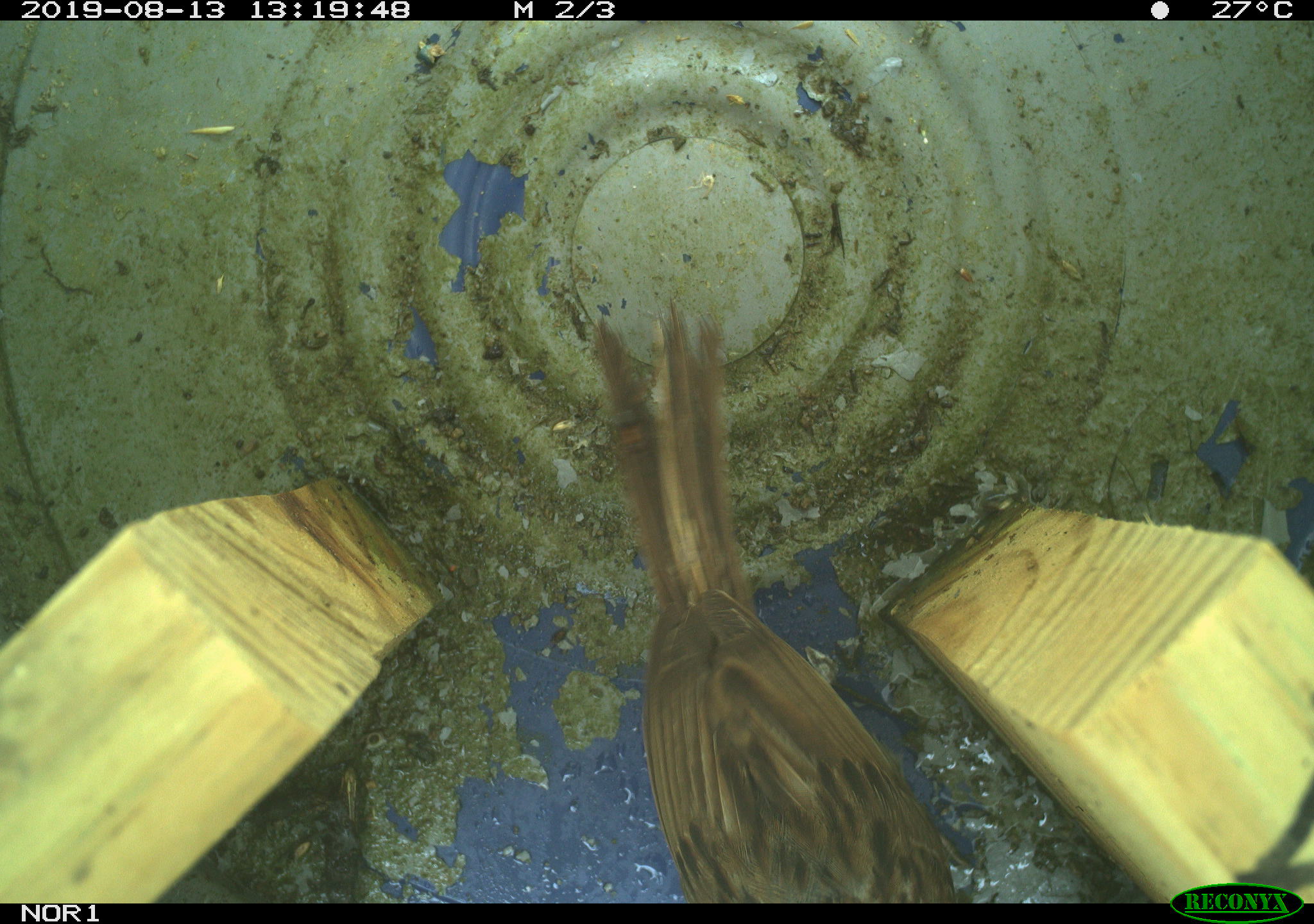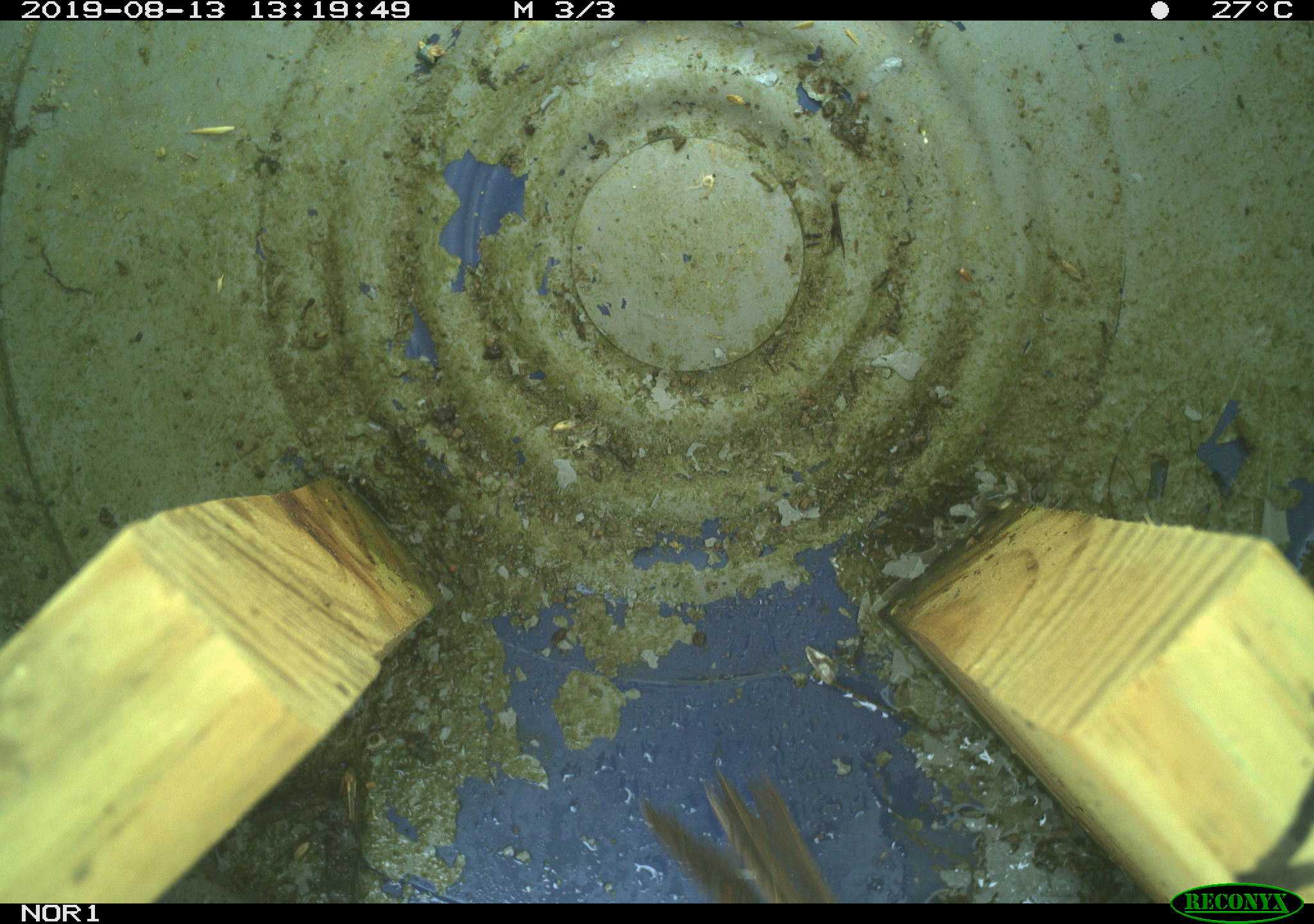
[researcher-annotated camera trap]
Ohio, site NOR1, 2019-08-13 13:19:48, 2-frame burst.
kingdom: Animalia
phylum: Chordata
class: Aves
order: Passeriformes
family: Passerellidae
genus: Melospiza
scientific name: Melospiza melodia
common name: song sparrow